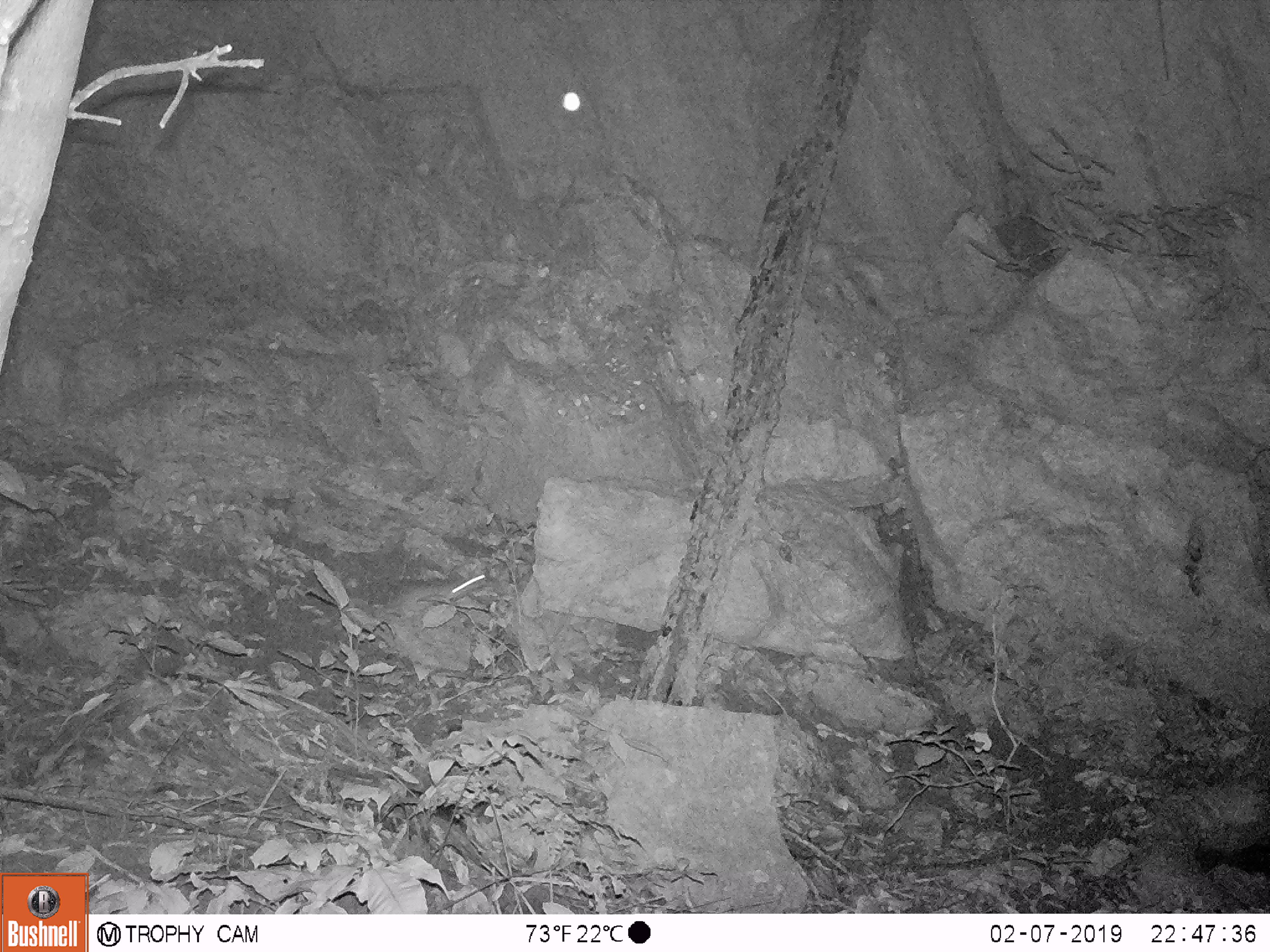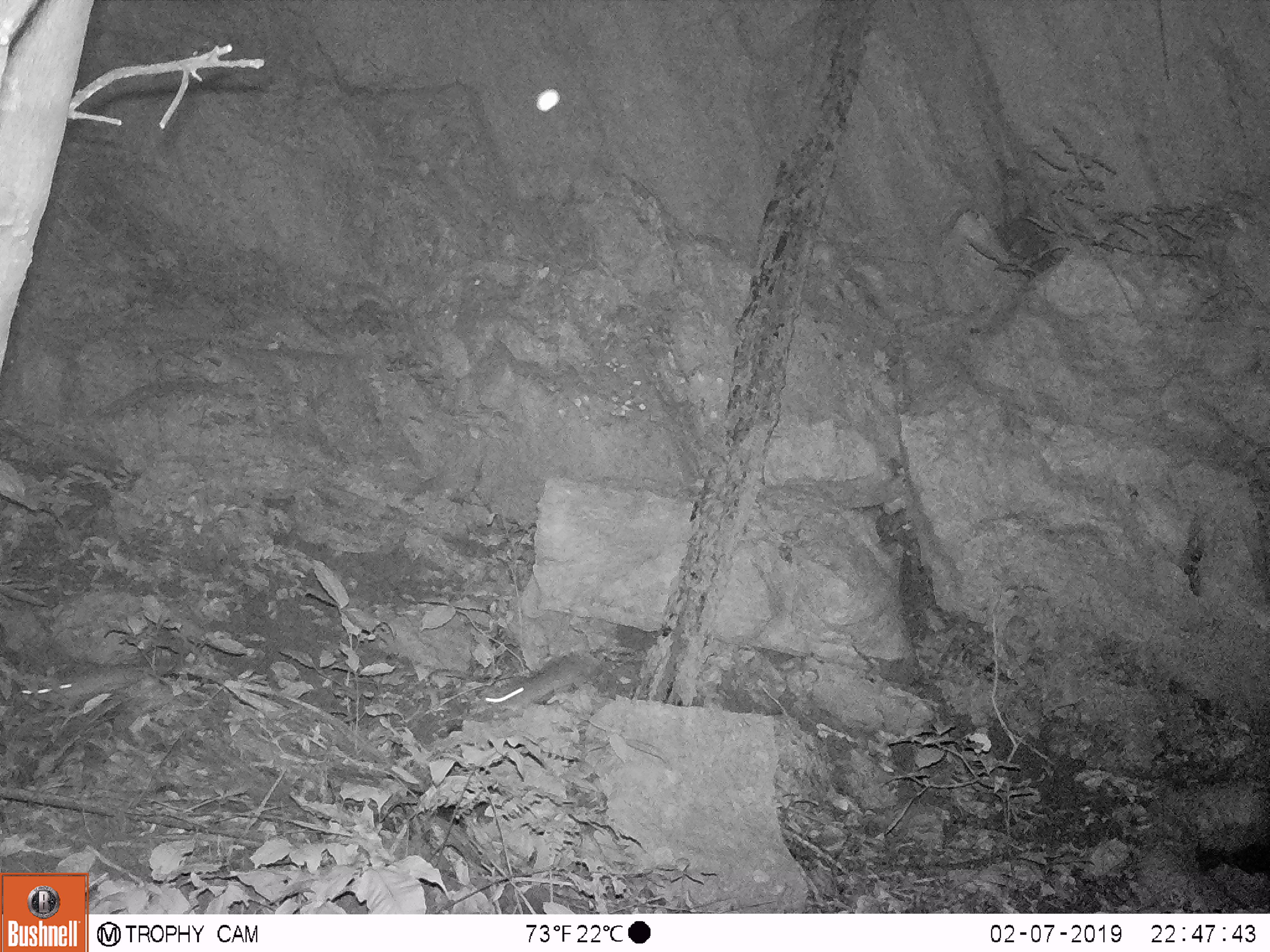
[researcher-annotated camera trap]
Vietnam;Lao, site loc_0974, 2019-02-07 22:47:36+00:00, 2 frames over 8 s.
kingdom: Animalia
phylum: Chordata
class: Mammalia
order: Rodentia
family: Muridae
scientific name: Muridae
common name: old-world mice and rats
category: unidentified murid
Unidentified murid (old-world mice and rats) (Muridae). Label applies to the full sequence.